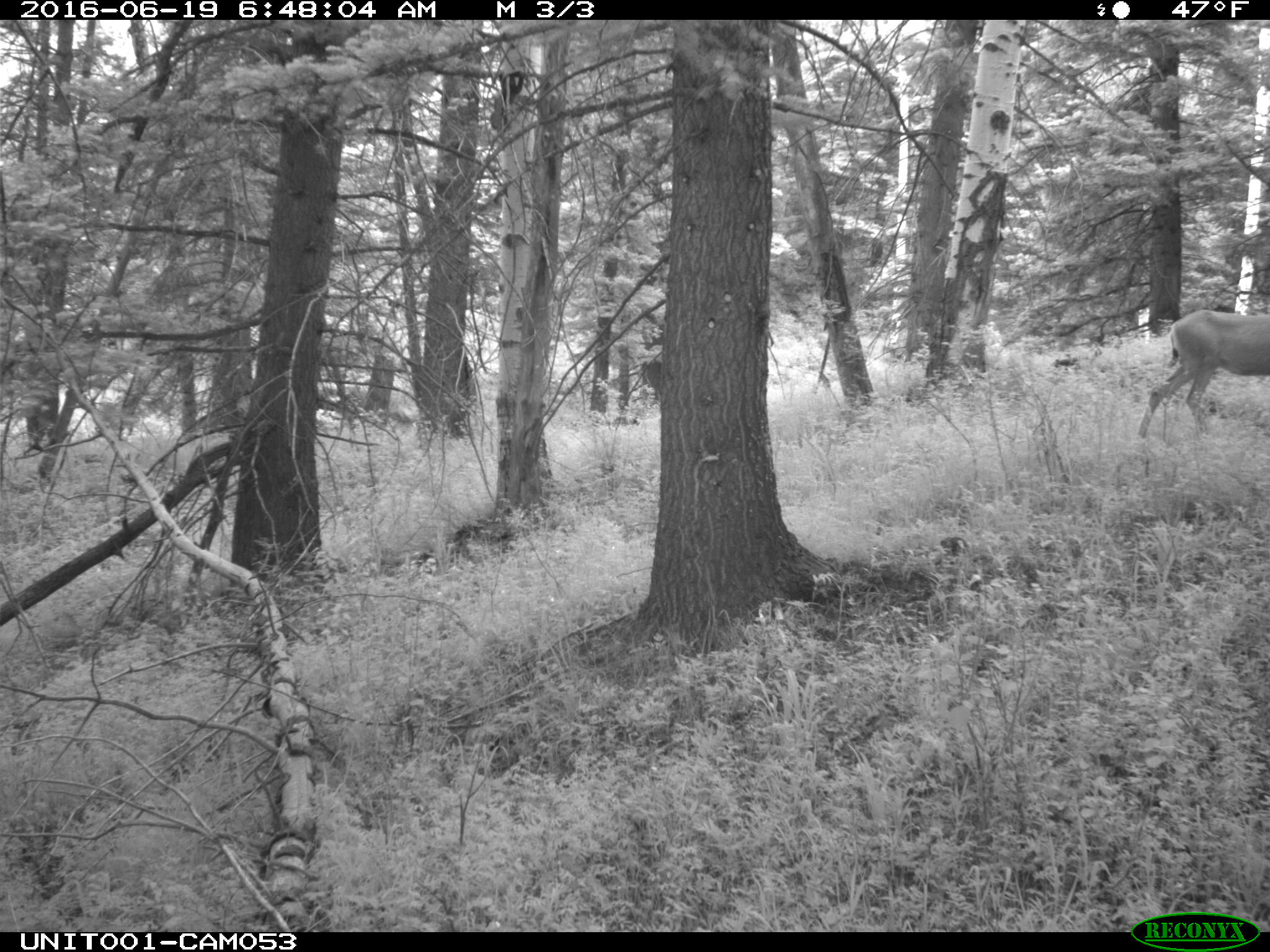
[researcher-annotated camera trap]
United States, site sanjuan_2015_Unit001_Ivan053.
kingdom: Animalia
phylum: Chordata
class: Mammalia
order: Artiodactyla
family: Cervidae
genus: Odocoileus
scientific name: Odocoileus hemionus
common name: mule deer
Odocoileus hemionus (mule deer).